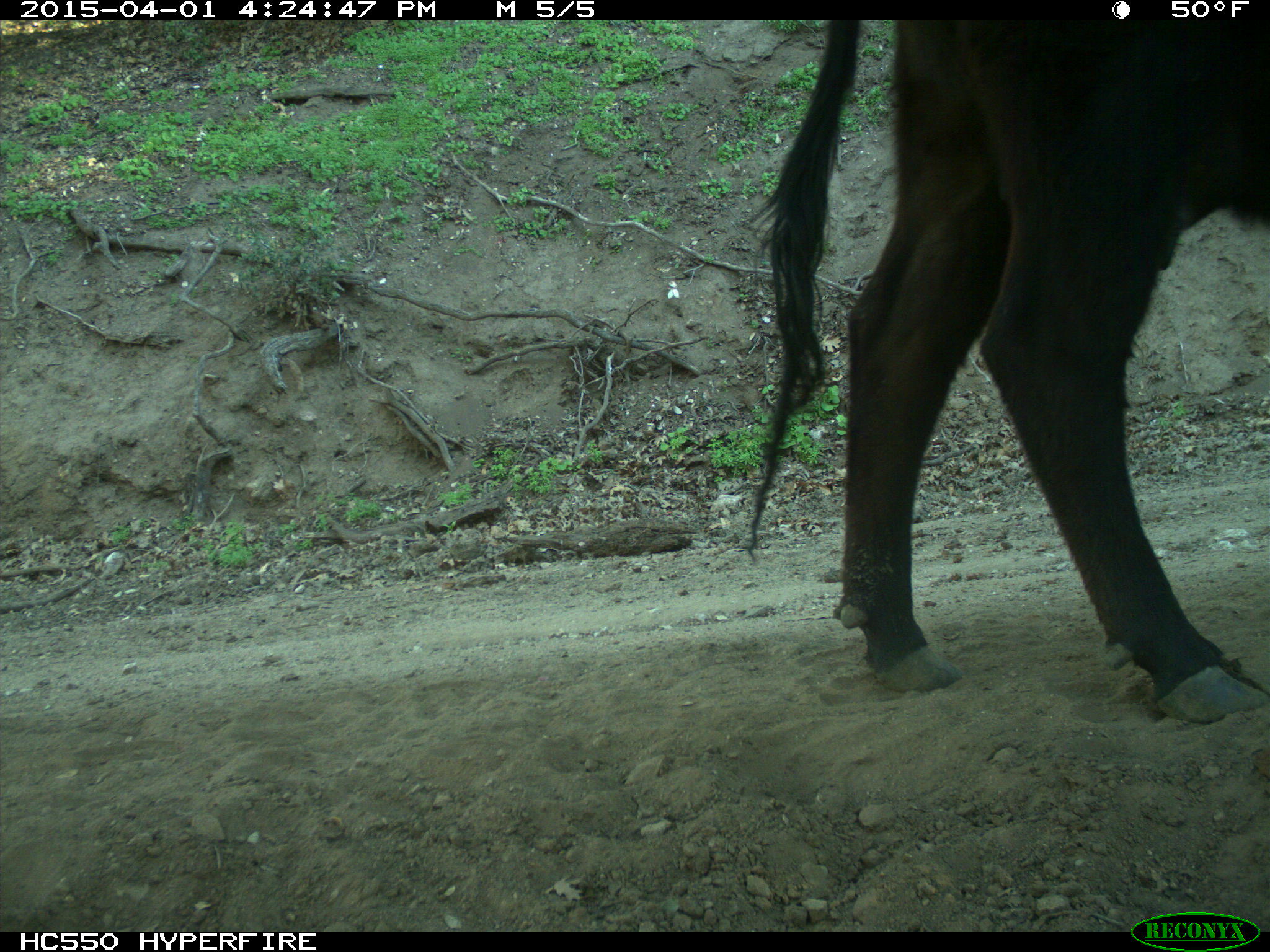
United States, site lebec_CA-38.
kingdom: Animalia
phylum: Chordata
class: Mammalia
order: Artiodactyla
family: Bovidae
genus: Bos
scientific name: Bos taurus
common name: domestic cow